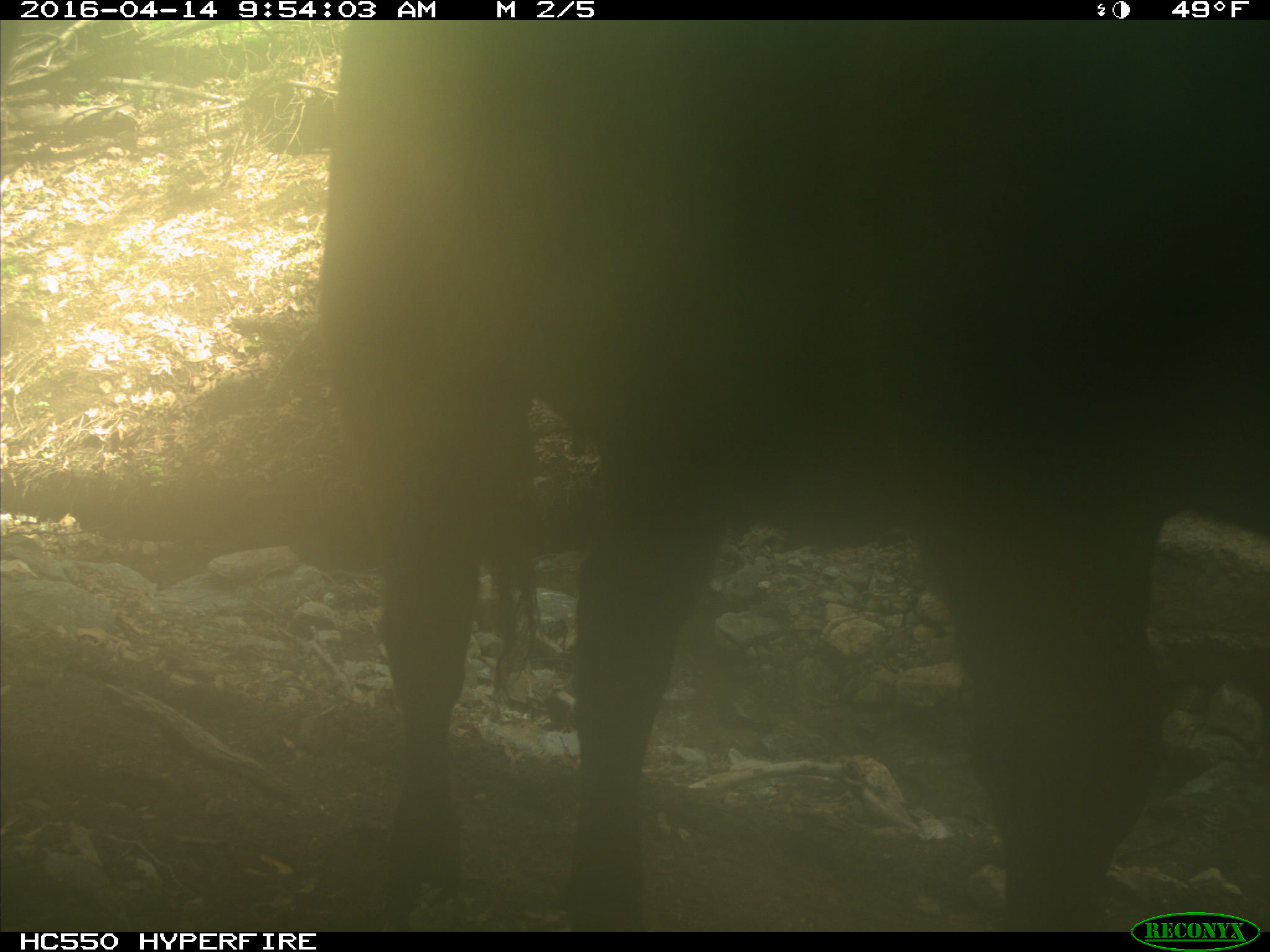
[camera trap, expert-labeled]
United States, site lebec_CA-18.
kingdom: Animalia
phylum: Chordata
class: Mammalia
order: Artiodactyla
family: Bovidae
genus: Bos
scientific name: Bos taurus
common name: domestic cow